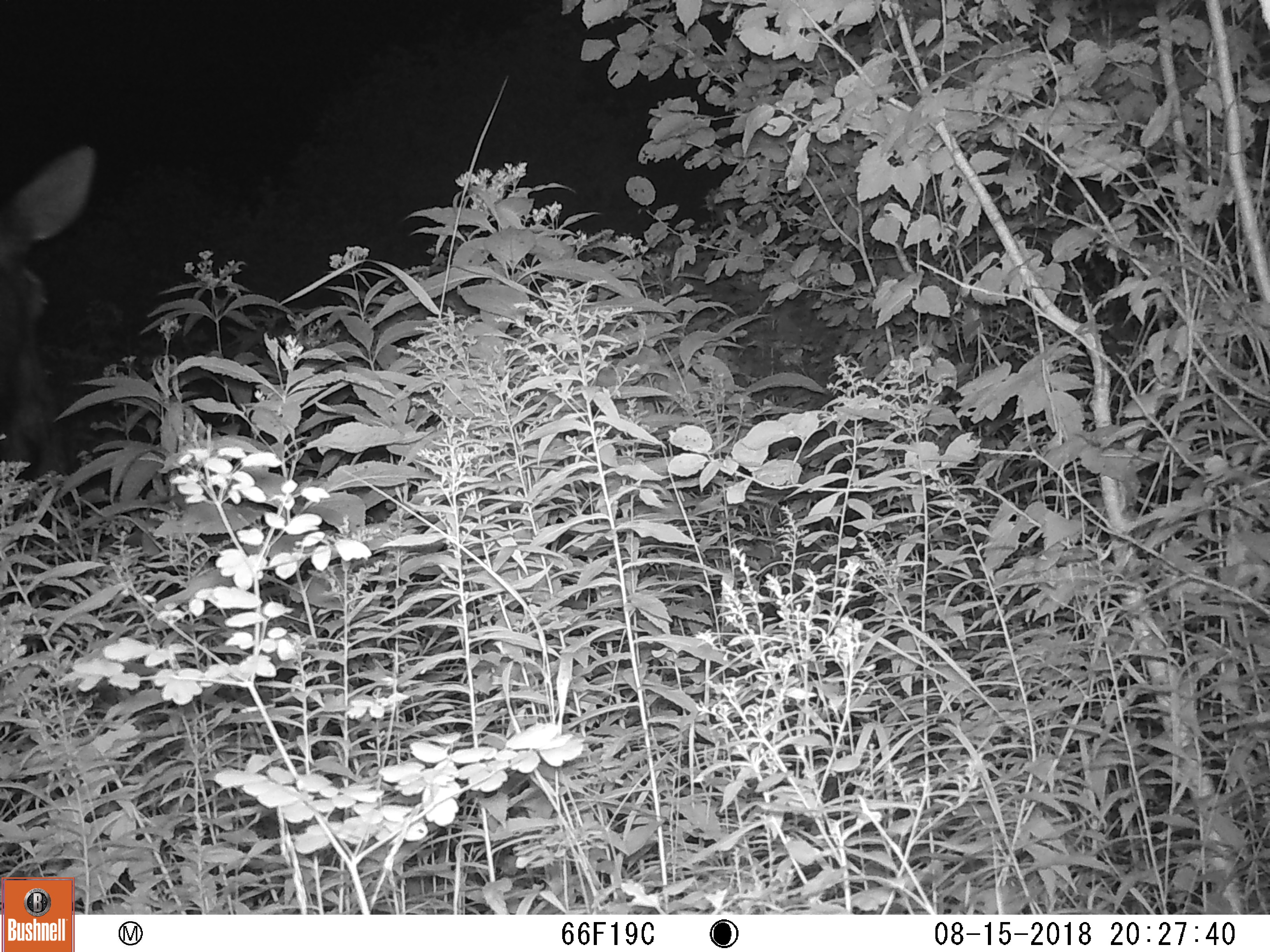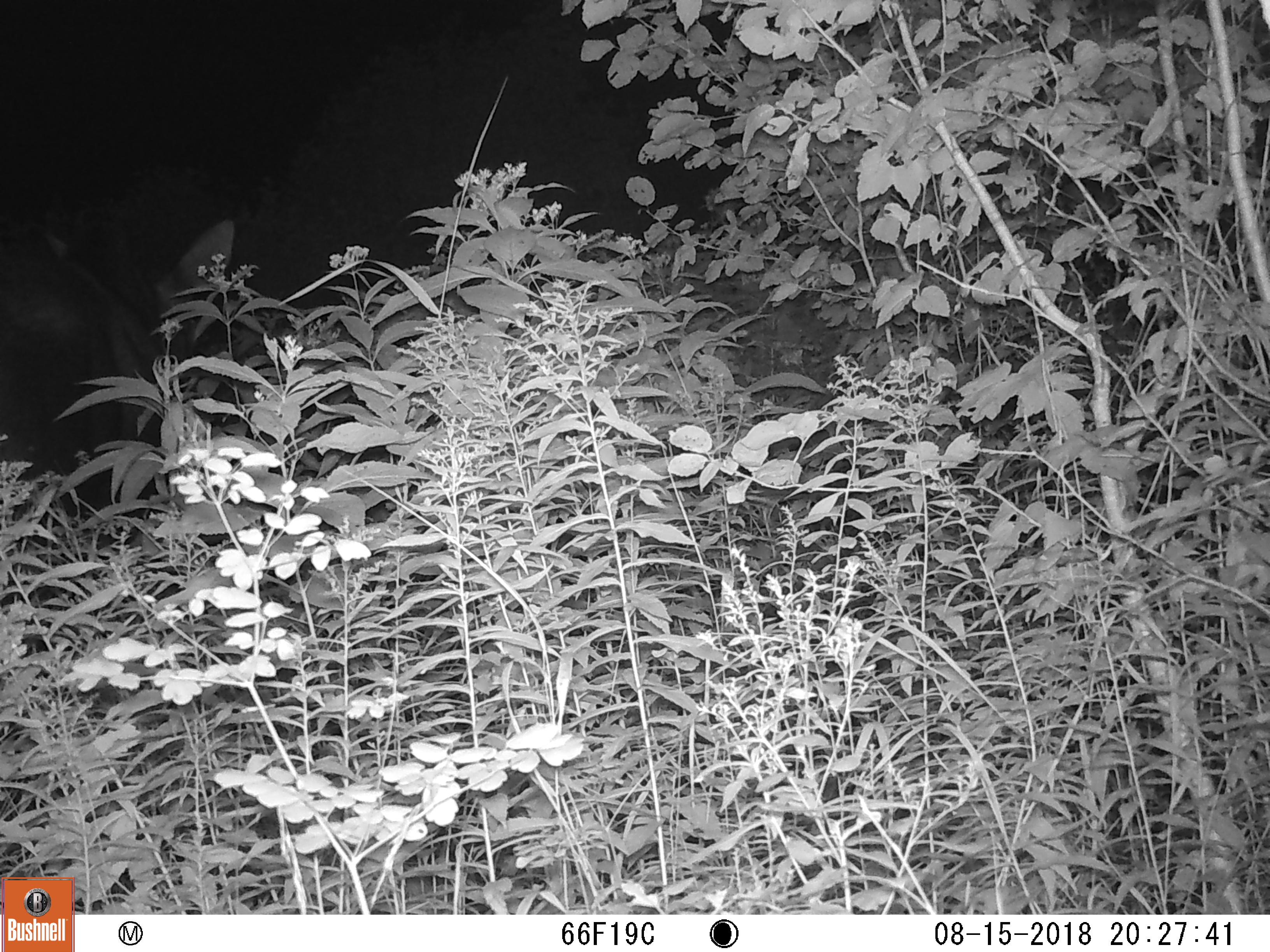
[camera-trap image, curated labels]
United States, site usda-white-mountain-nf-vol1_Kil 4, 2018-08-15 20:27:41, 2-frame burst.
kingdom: Animalia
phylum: Chordata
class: Mammalia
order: Artiodactyla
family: Cervidae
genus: Alces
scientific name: Alces alces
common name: moose